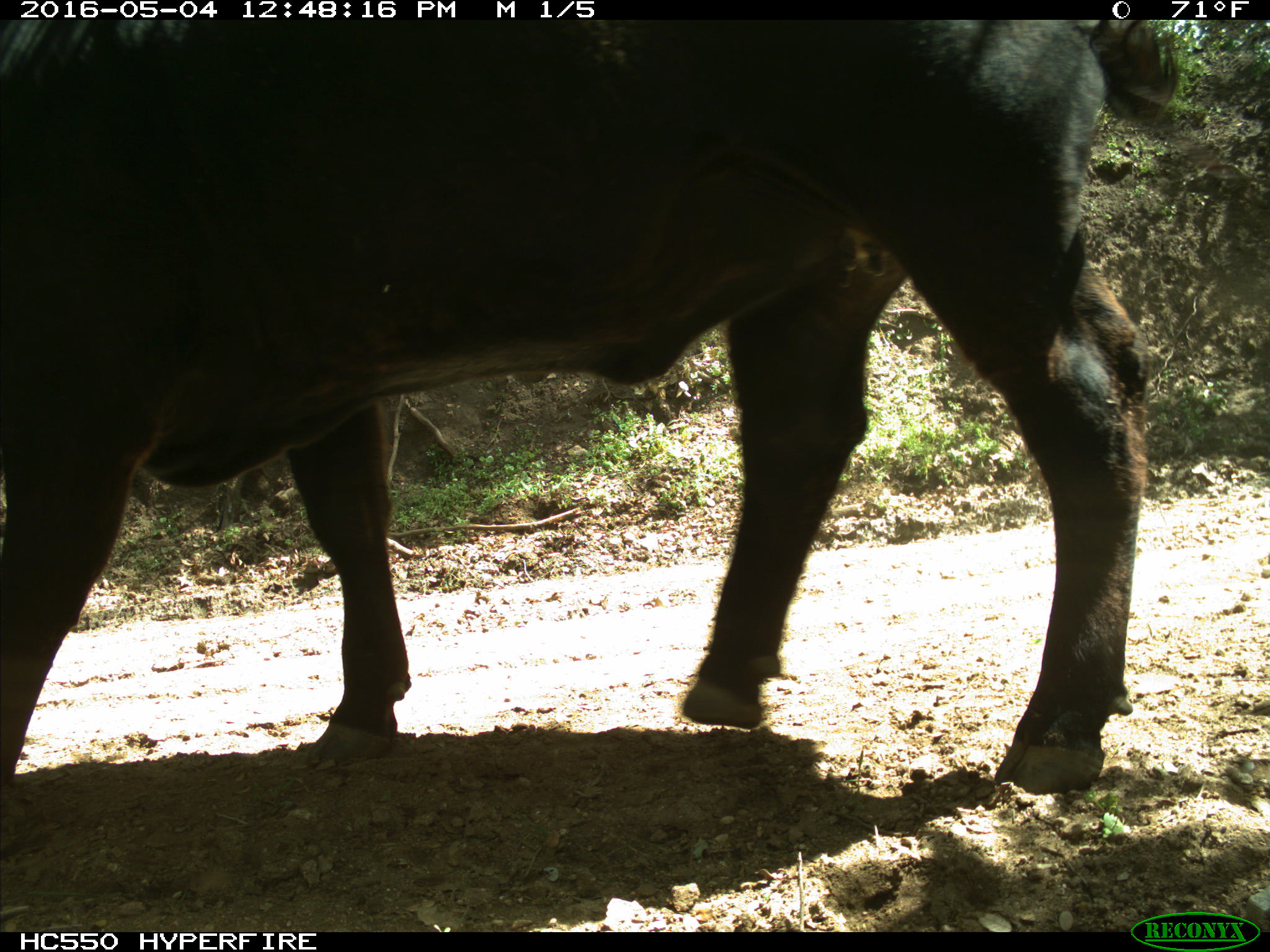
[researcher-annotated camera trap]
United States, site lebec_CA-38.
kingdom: Animalia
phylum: Chordata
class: Mammalia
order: Artiodactyla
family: Bovidae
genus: Bos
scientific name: Bos taurus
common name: domestic cow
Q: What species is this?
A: Bos taurus (domestic cow).